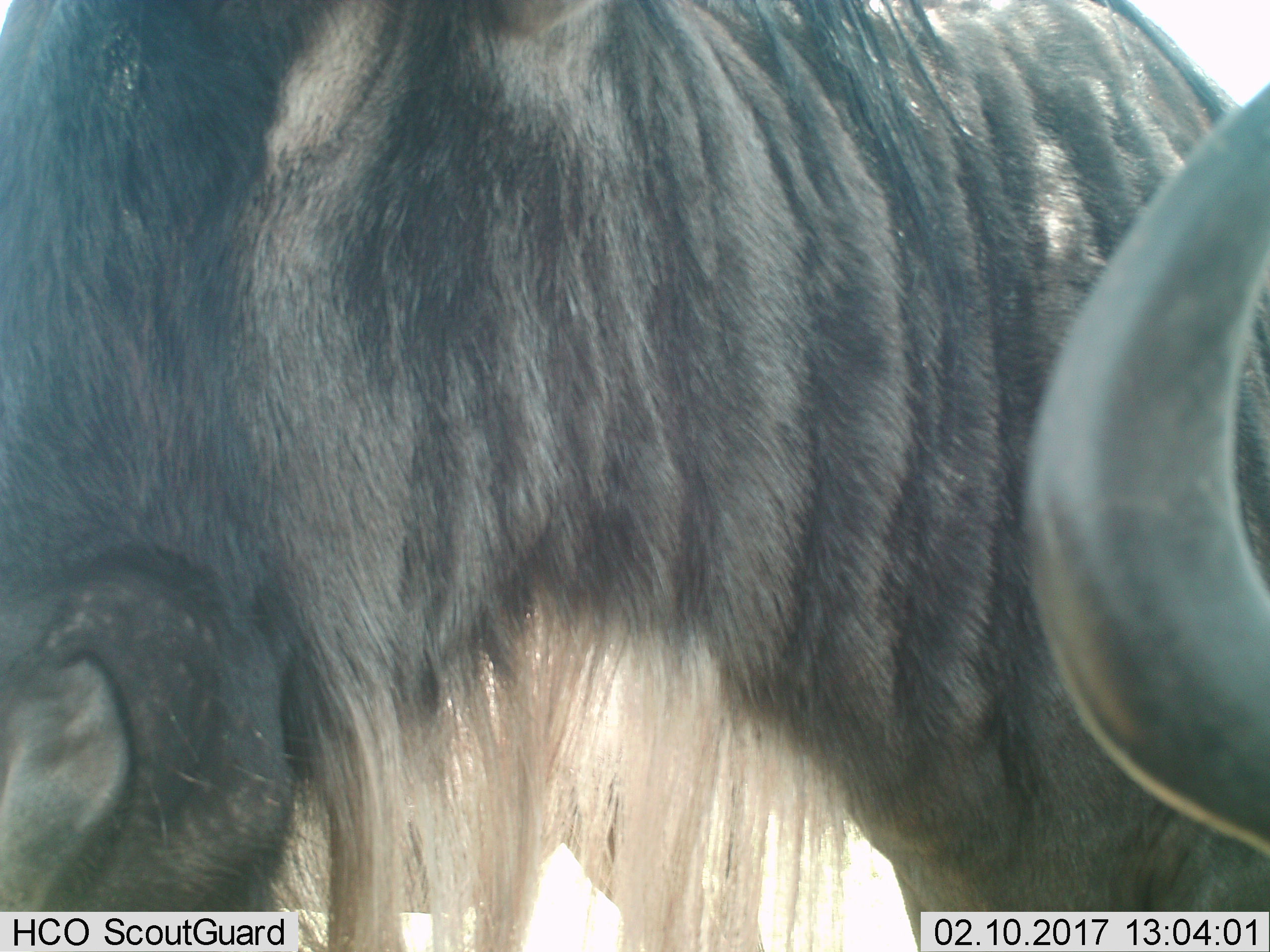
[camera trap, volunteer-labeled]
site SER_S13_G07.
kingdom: Animalia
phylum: Chordata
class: Mammalia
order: Artiodactyla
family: Bovidae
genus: Connochaetes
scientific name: Connochaetes taurinus taurinus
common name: blue wildebeest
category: wildebeestblue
Wildebeestblue (blue wildebeest) (Connochaetes taurinus taurinus), count 2. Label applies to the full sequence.